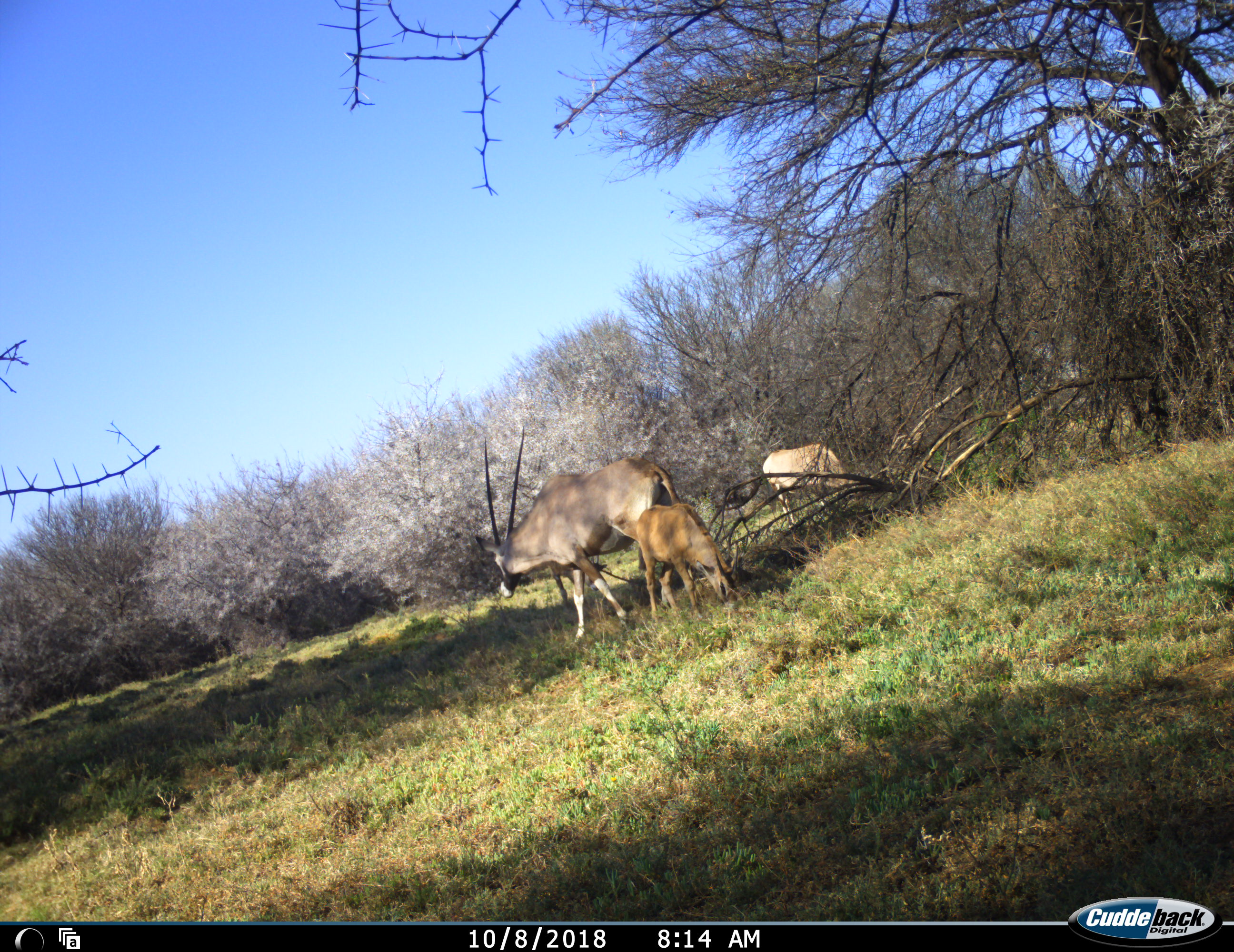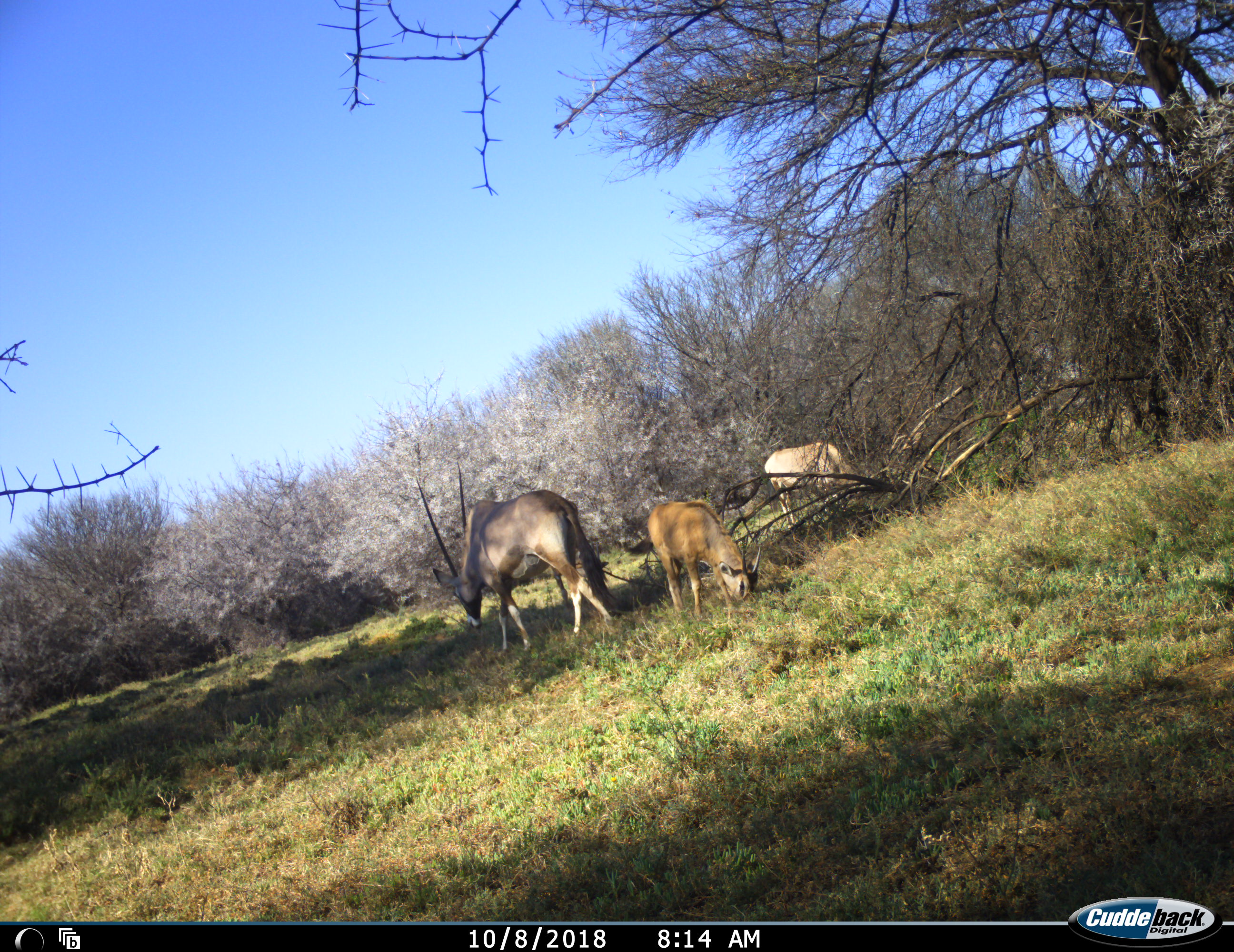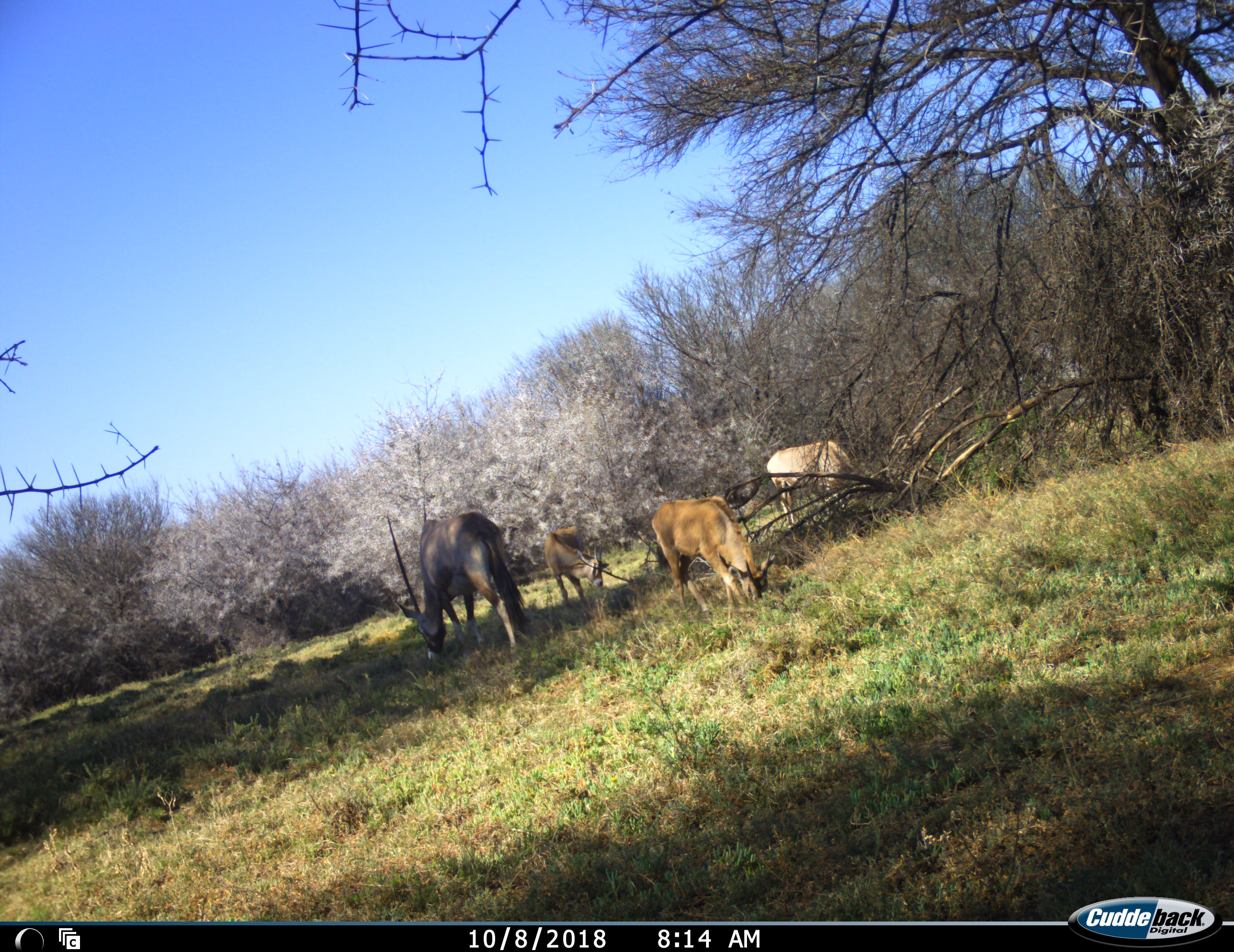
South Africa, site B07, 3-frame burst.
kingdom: Animalia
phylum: Chordata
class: Mammalia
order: Artiodactyla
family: Bovidae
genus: Oryx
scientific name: Oryx gazella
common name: gemsbok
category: gemsbokoryx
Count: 4.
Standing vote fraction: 56%.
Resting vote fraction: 0%.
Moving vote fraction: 67%.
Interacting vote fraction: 0%.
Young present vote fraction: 78%.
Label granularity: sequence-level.